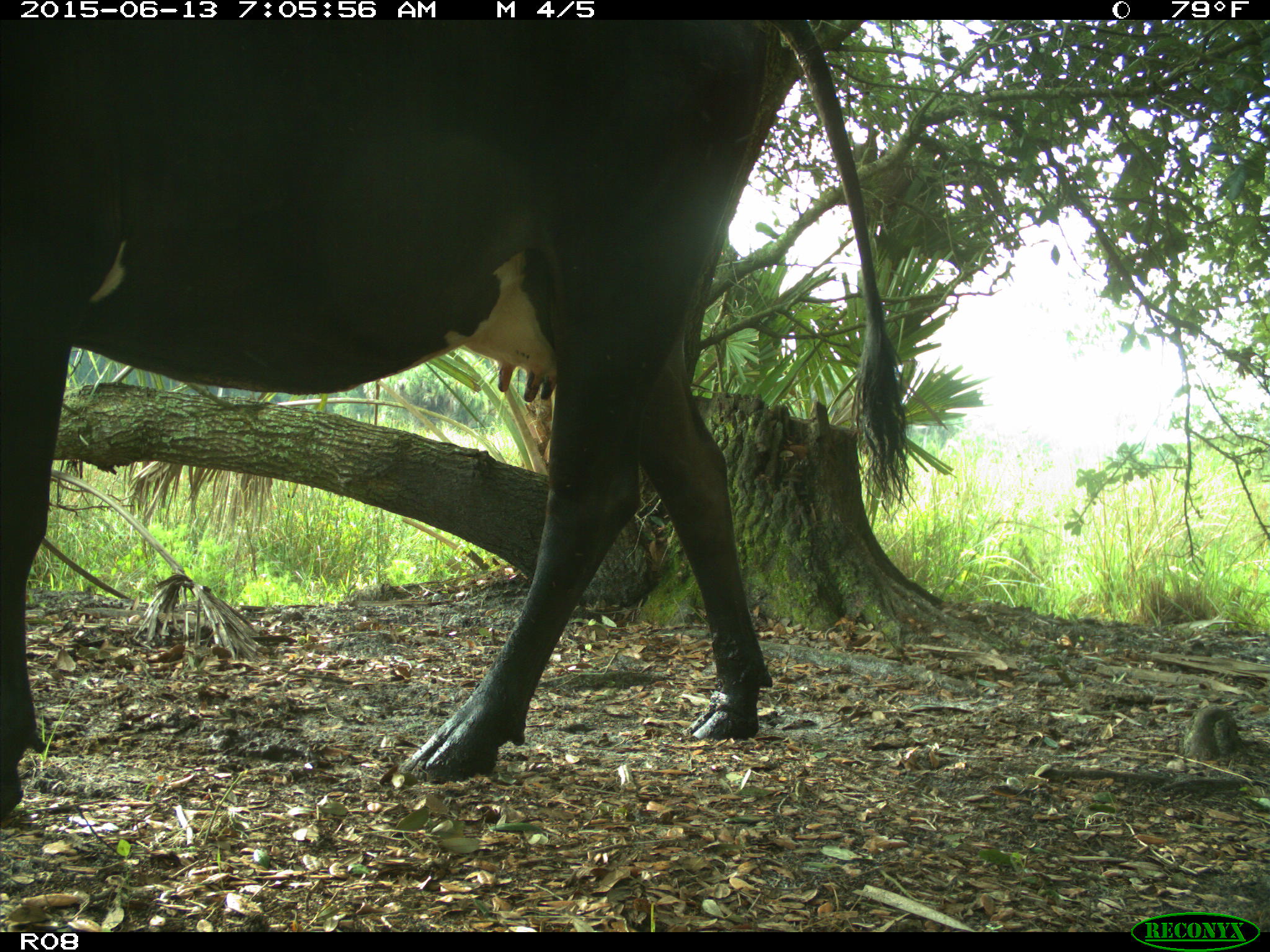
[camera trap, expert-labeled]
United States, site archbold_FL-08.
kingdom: Animalia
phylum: Chordata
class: Mammalia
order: Artiodactyla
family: Bovidae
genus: Bos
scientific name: Bos taurus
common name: domestic cow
Bos taurus (domestic cow).